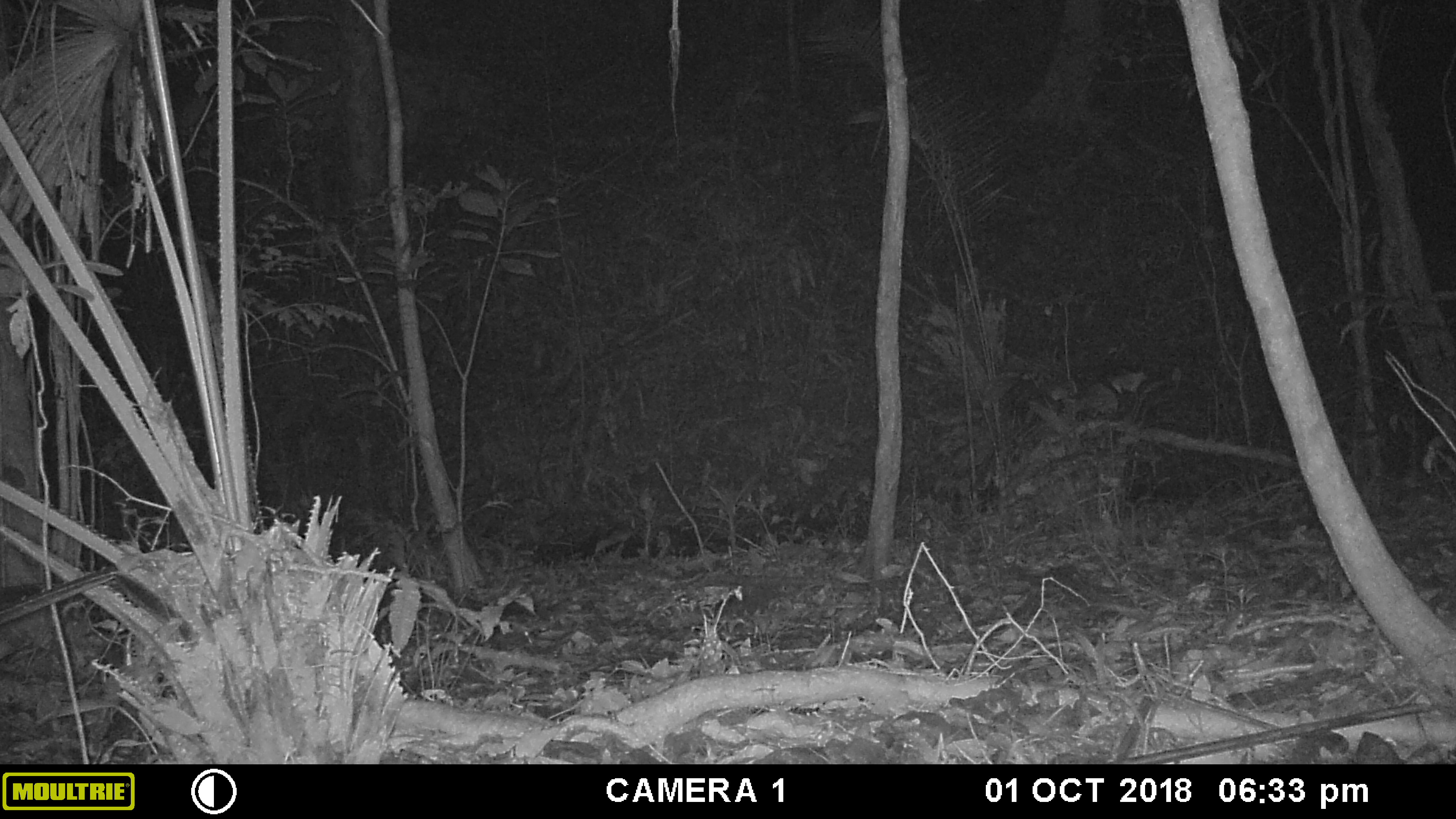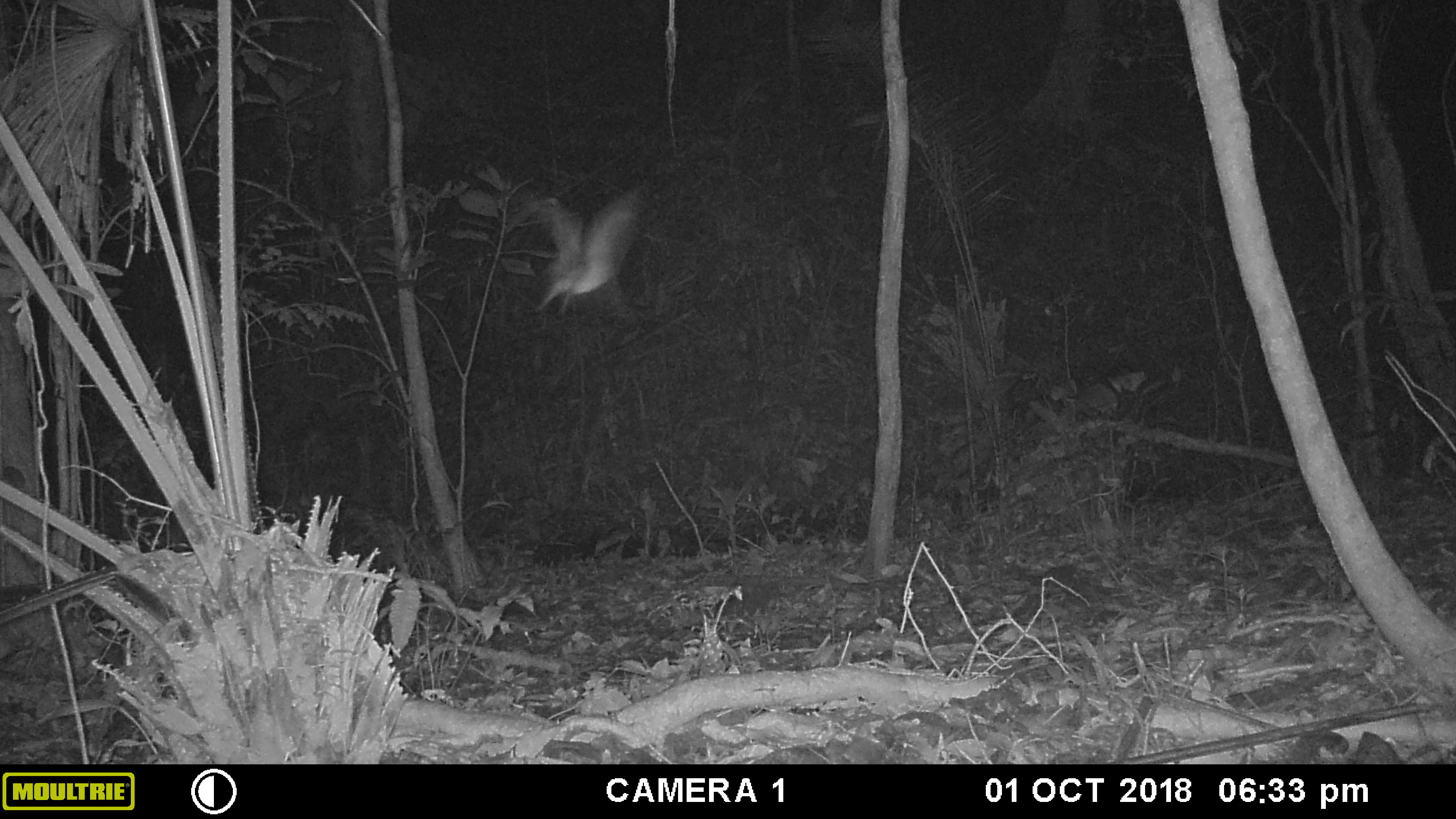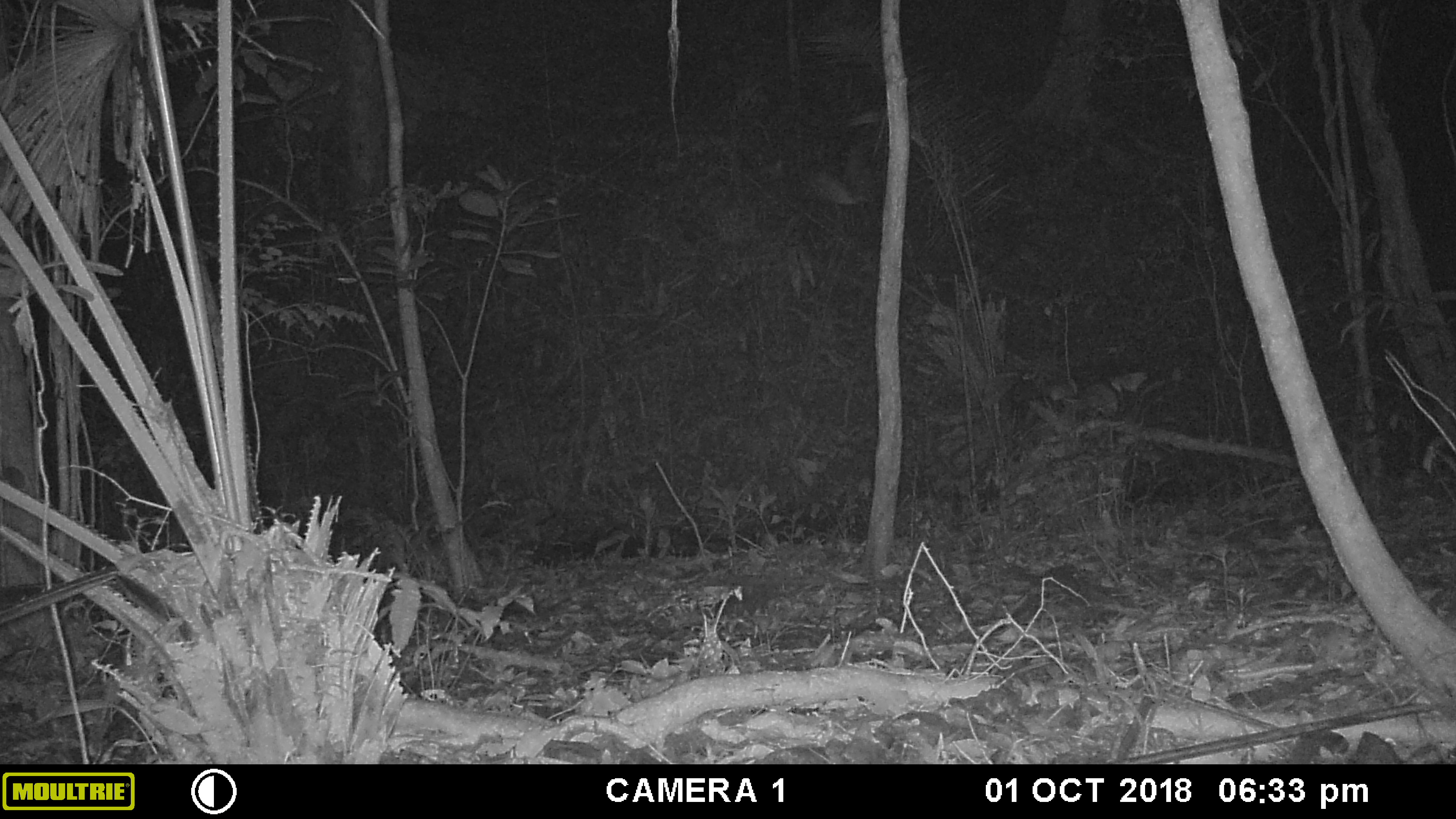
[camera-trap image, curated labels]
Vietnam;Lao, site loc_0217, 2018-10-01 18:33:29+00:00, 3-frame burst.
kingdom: Animalia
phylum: Chordata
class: Aves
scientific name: Aves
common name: bird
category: unidentified bird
Unidentified bird (bird) (Aves). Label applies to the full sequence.